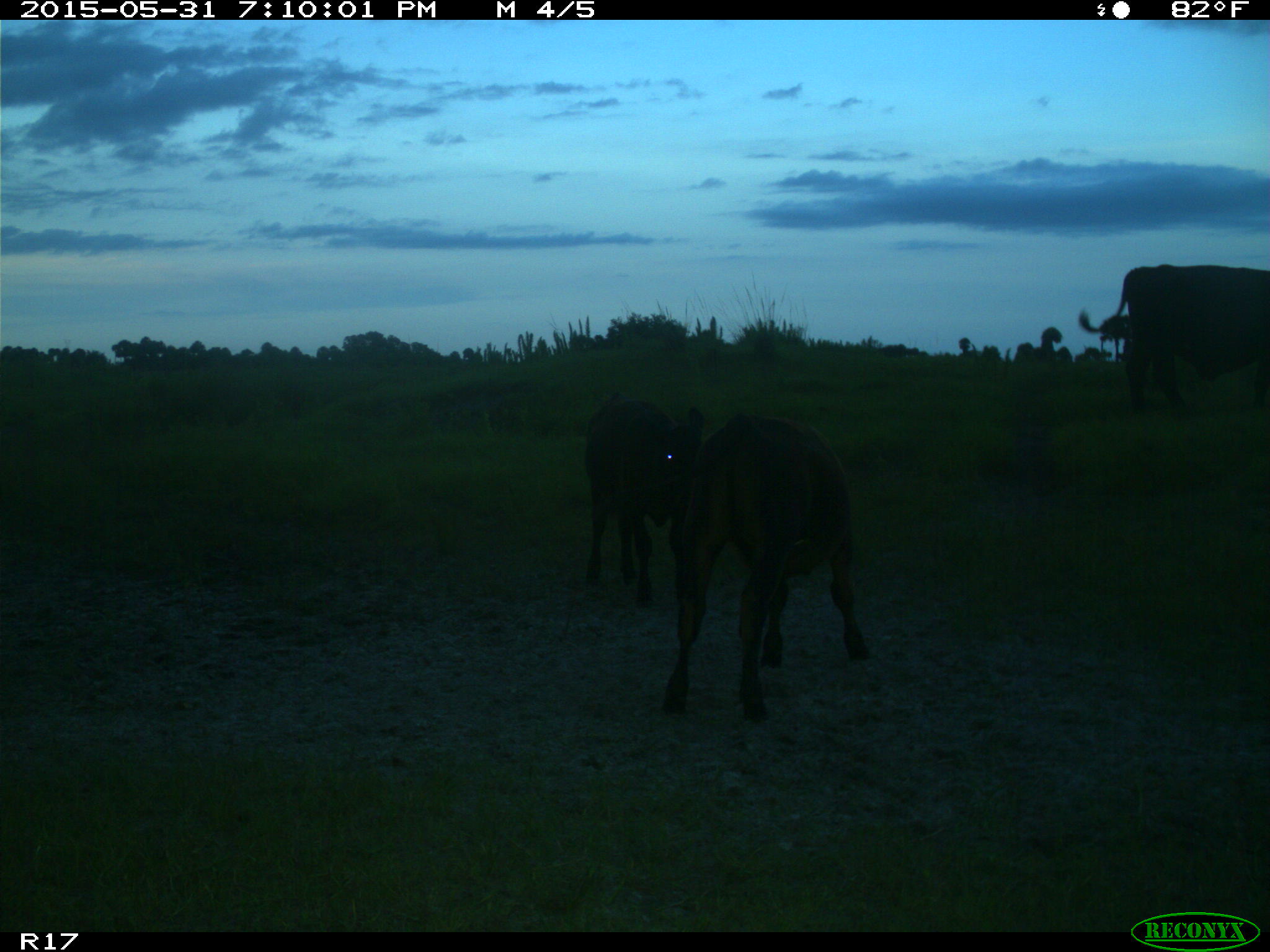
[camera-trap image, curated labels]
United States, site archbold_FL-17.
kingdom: Animalia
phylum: Chordata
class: Mammalia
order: Artiodactyla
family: Bovidae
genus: Bos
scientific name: Bos taurus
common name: domestic cow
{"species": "Bos taurus (domestic cow)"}